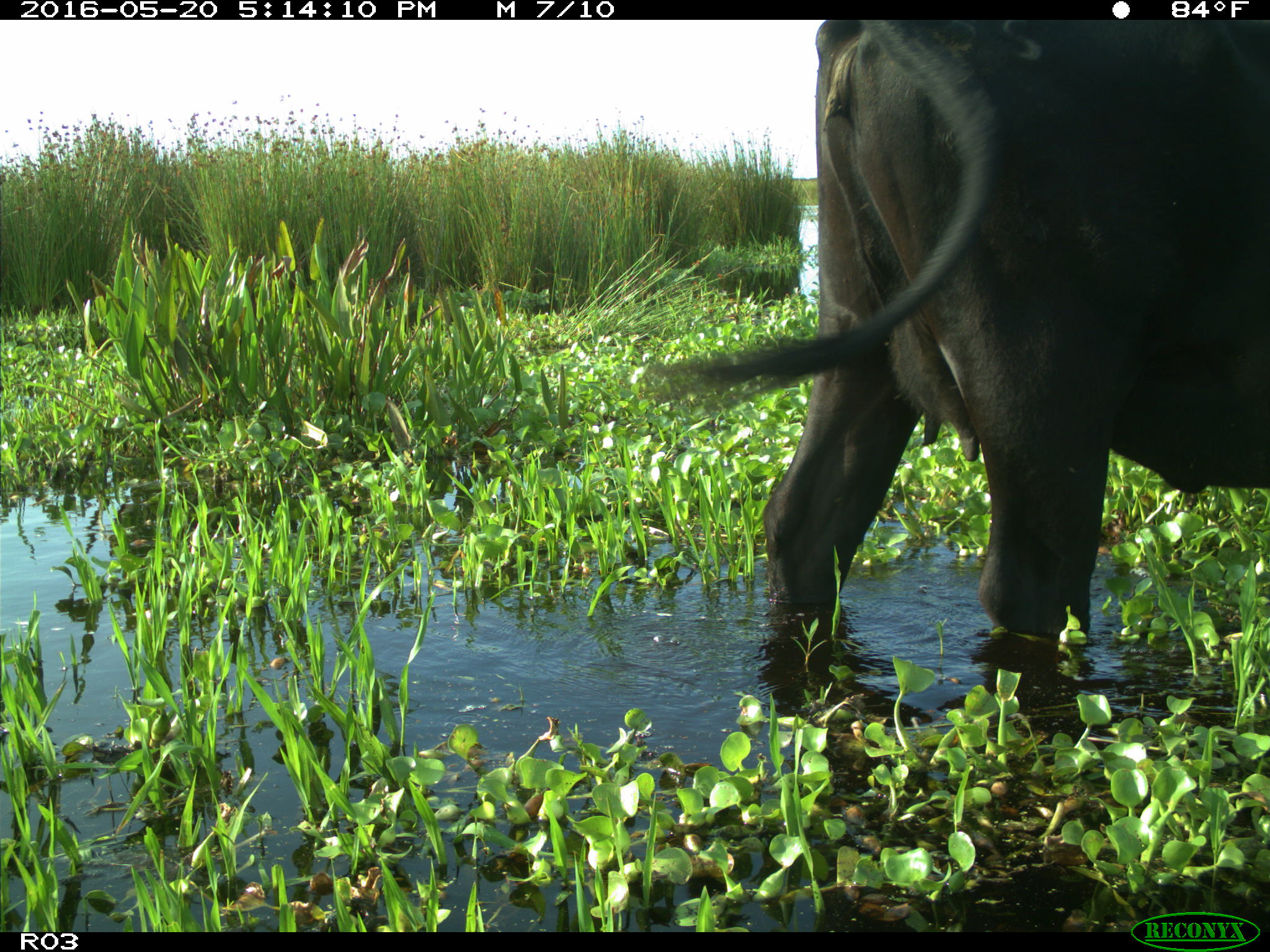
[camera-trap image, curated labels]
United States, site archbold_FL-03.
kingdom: Animalia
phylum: Chordata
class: Mammalia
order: Artiodactyla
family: Bovidae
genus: Bos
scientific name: Bos taurus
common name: domestic cow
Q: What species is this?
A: Bos taurus (domestic cow).